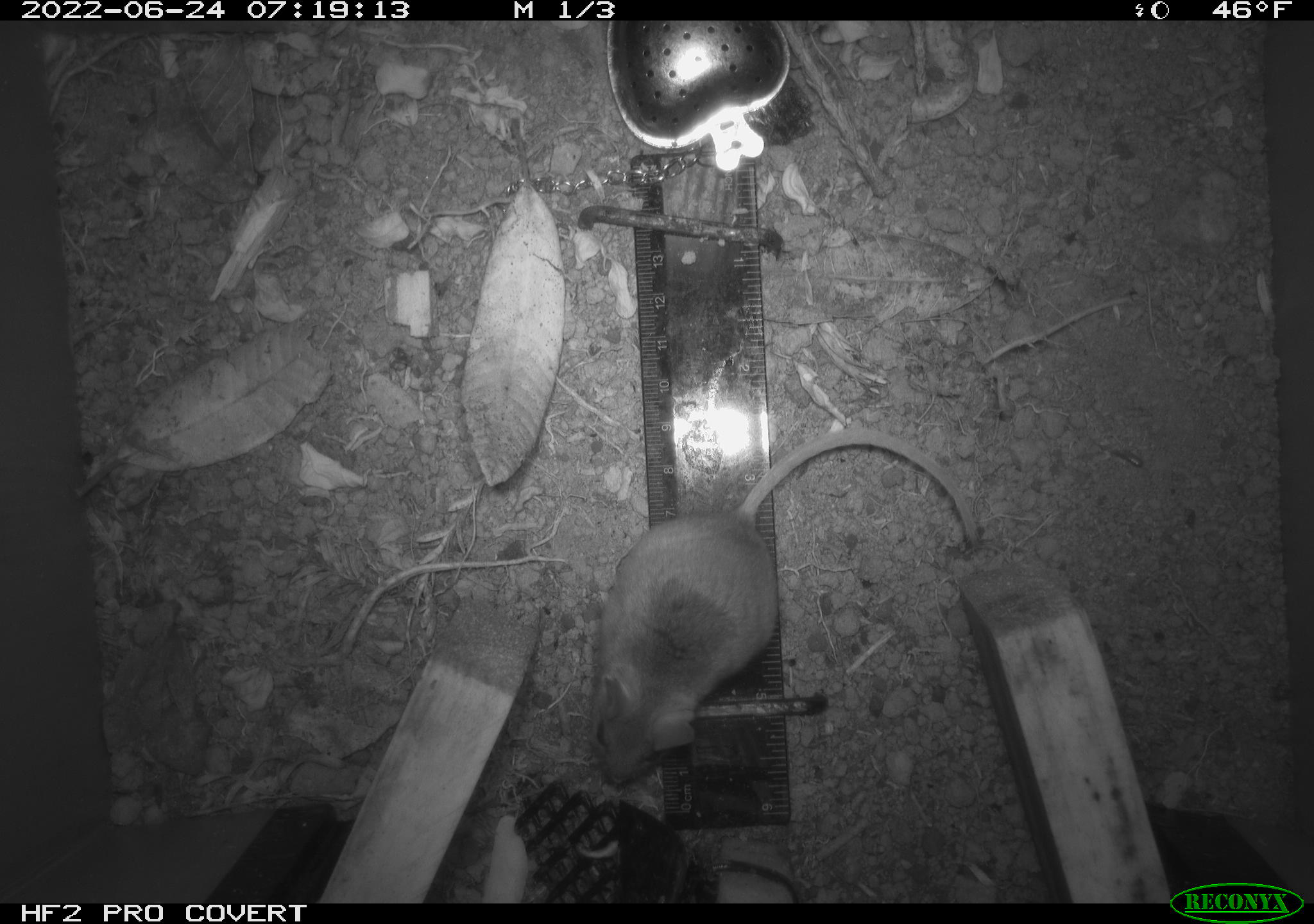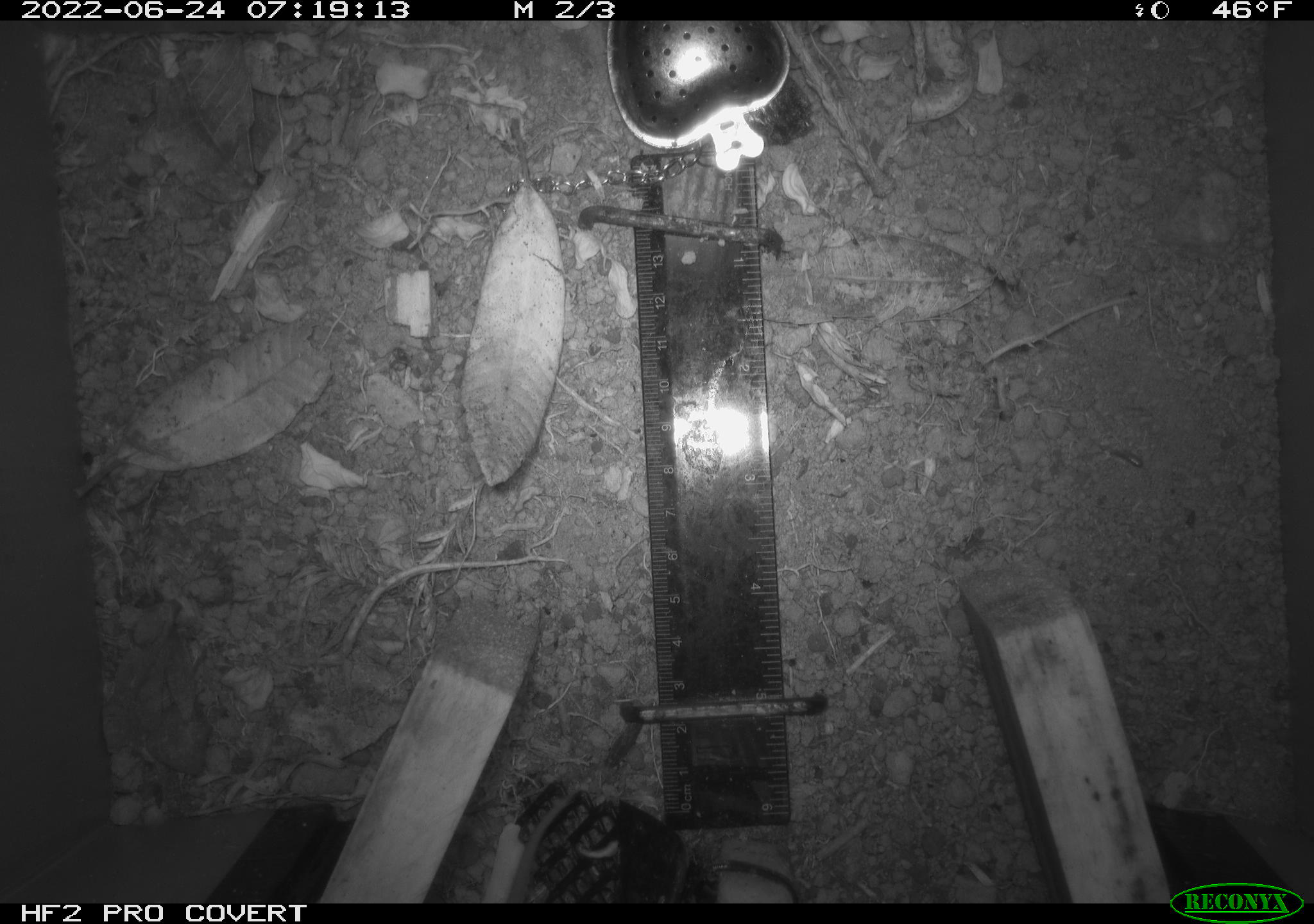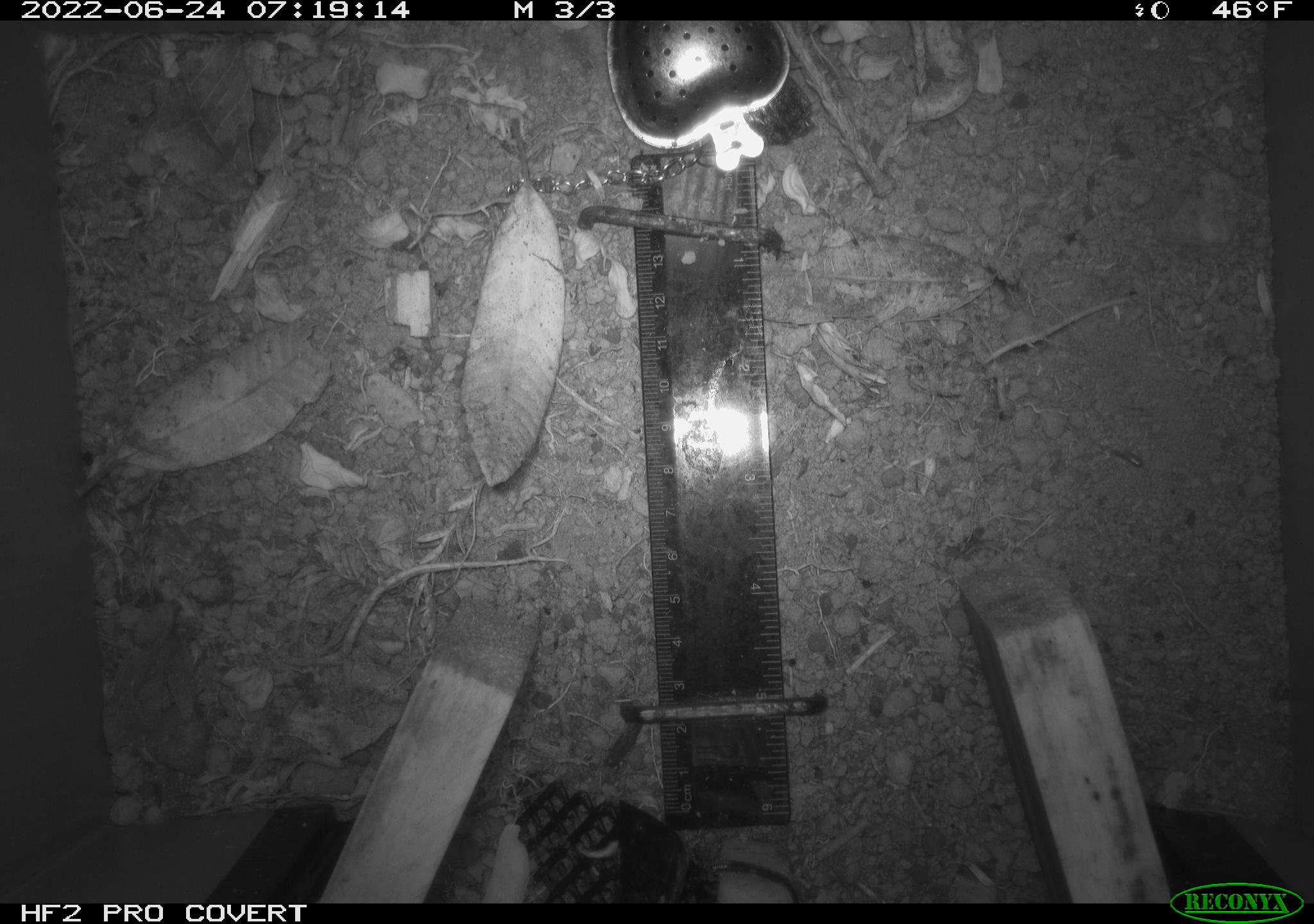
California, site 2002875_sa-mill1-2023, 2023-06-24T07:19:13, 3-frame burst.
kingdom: Animalia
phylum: Chordata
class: Mammalia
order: Rodentia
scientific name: Rodentia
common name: mouse species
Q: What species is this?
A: Mouse species (Rodentia).